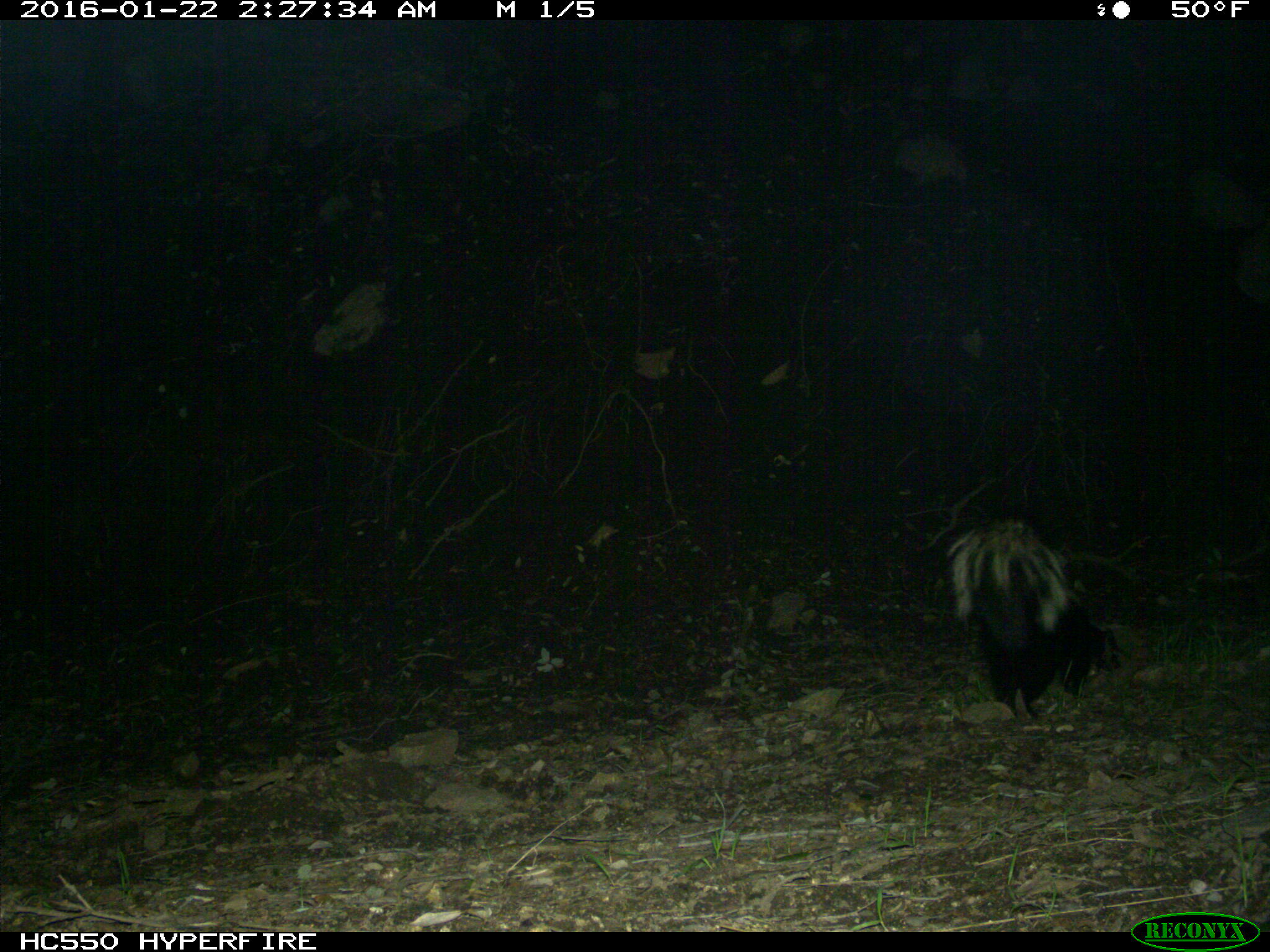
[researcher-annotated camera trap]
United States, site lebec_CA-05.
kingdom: Animalia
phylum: Chordata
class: Mammalia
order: Carnivora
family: Mephitidae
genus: Mephitis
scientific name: Mephitis mephitis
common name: striped skunk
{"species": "Mephitis mephitis (striped skunk)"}